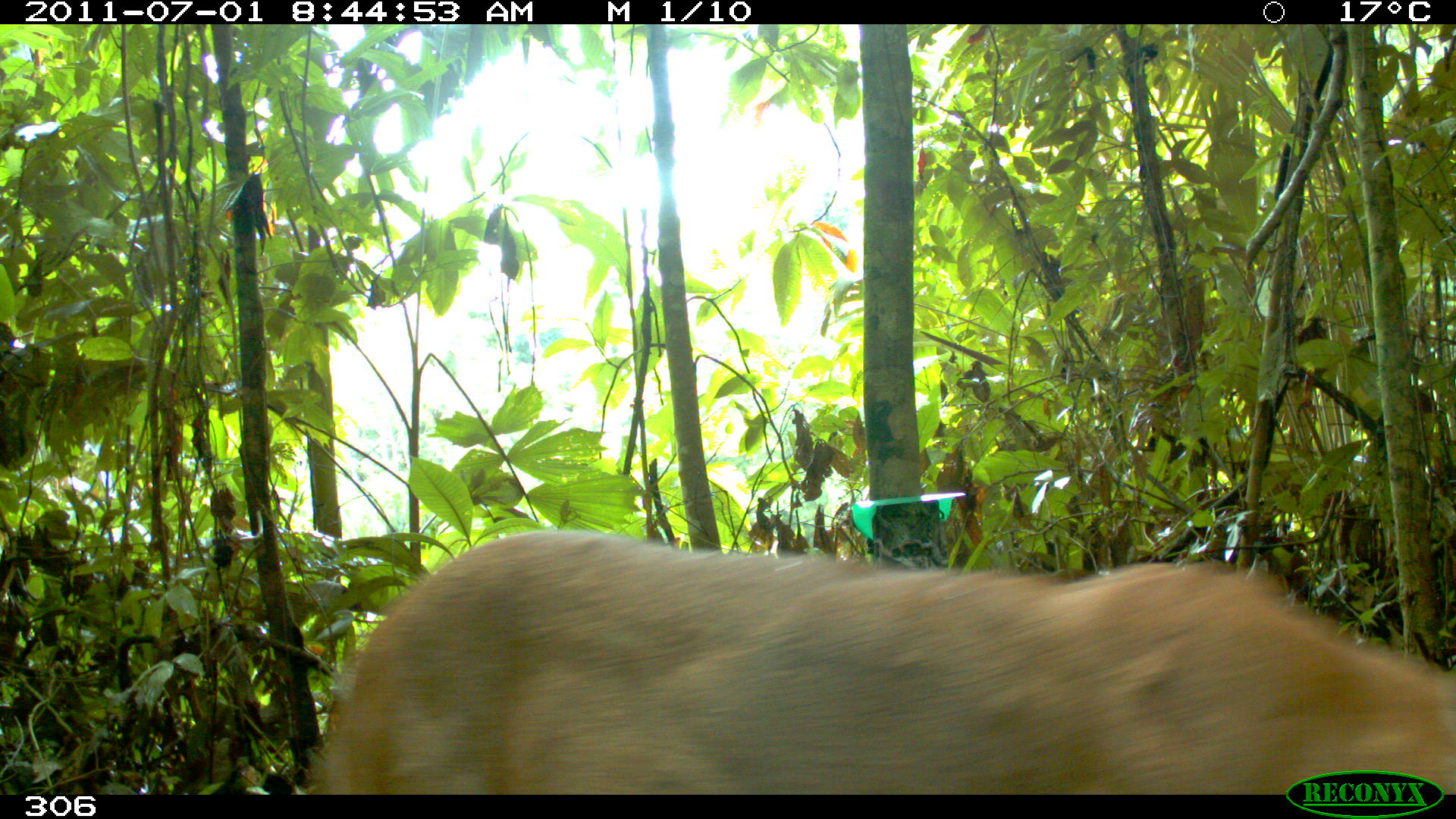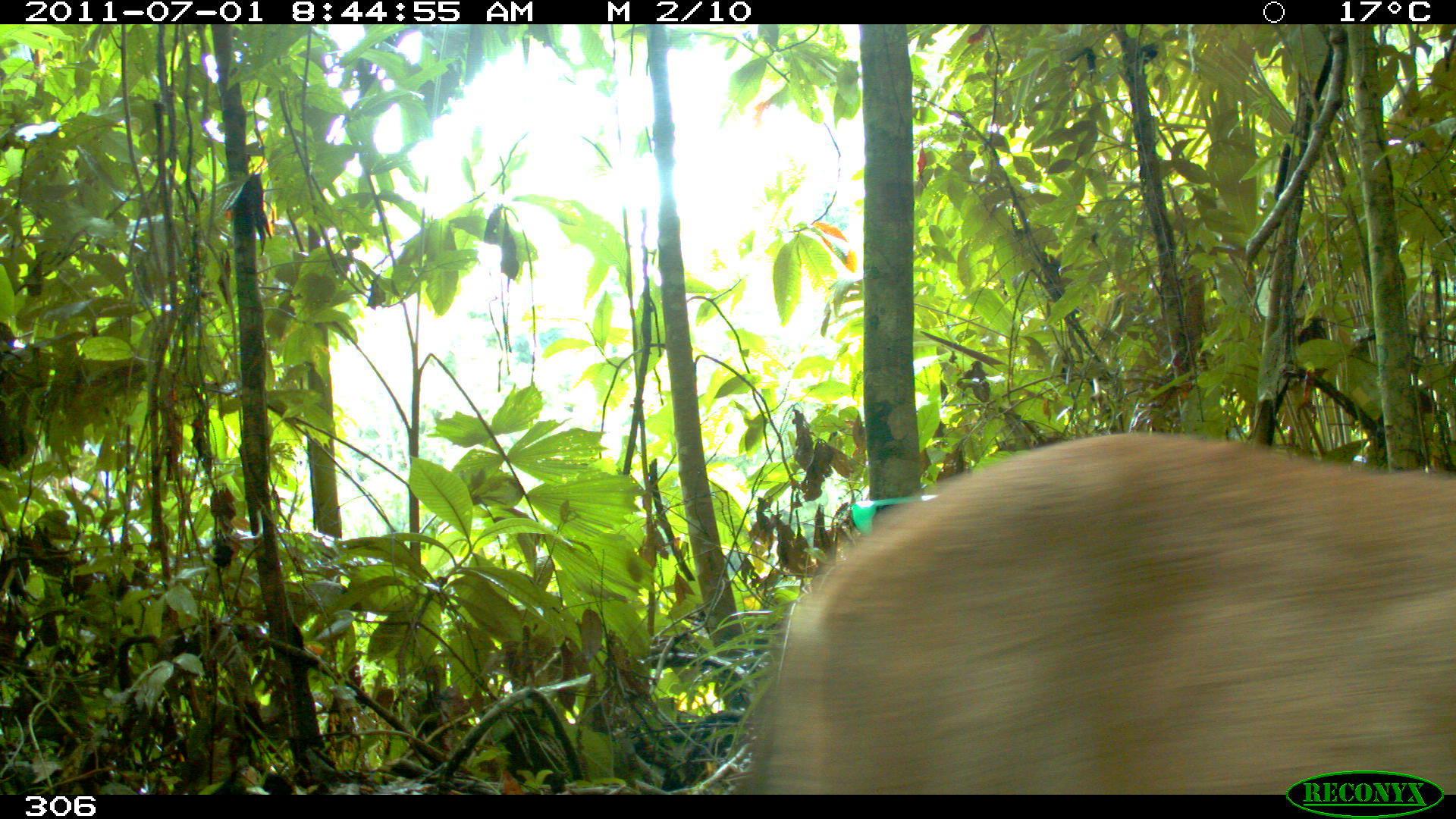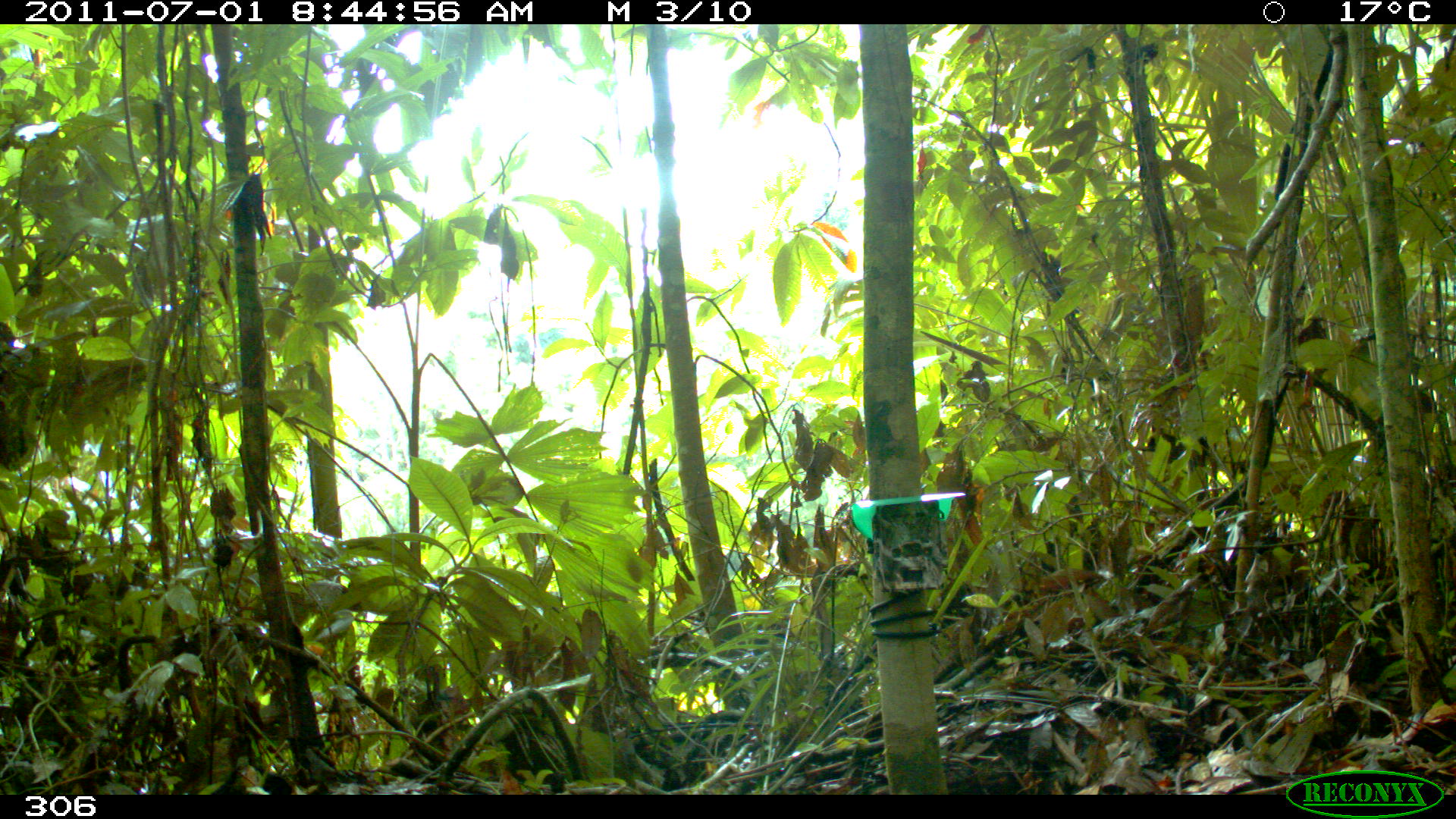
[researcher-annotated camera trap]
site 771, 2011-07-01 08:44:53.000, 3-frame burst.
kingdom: Animalia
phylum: Chordata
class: Mammalia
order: Carnivora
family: Felidae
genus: Puma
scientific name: Puma concolor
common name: mountain lion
Puma concolor (mountain lion).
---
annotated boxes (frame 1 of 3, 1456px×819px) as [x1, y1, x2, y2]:
puma concolor: [306, 528, 1456, 795]